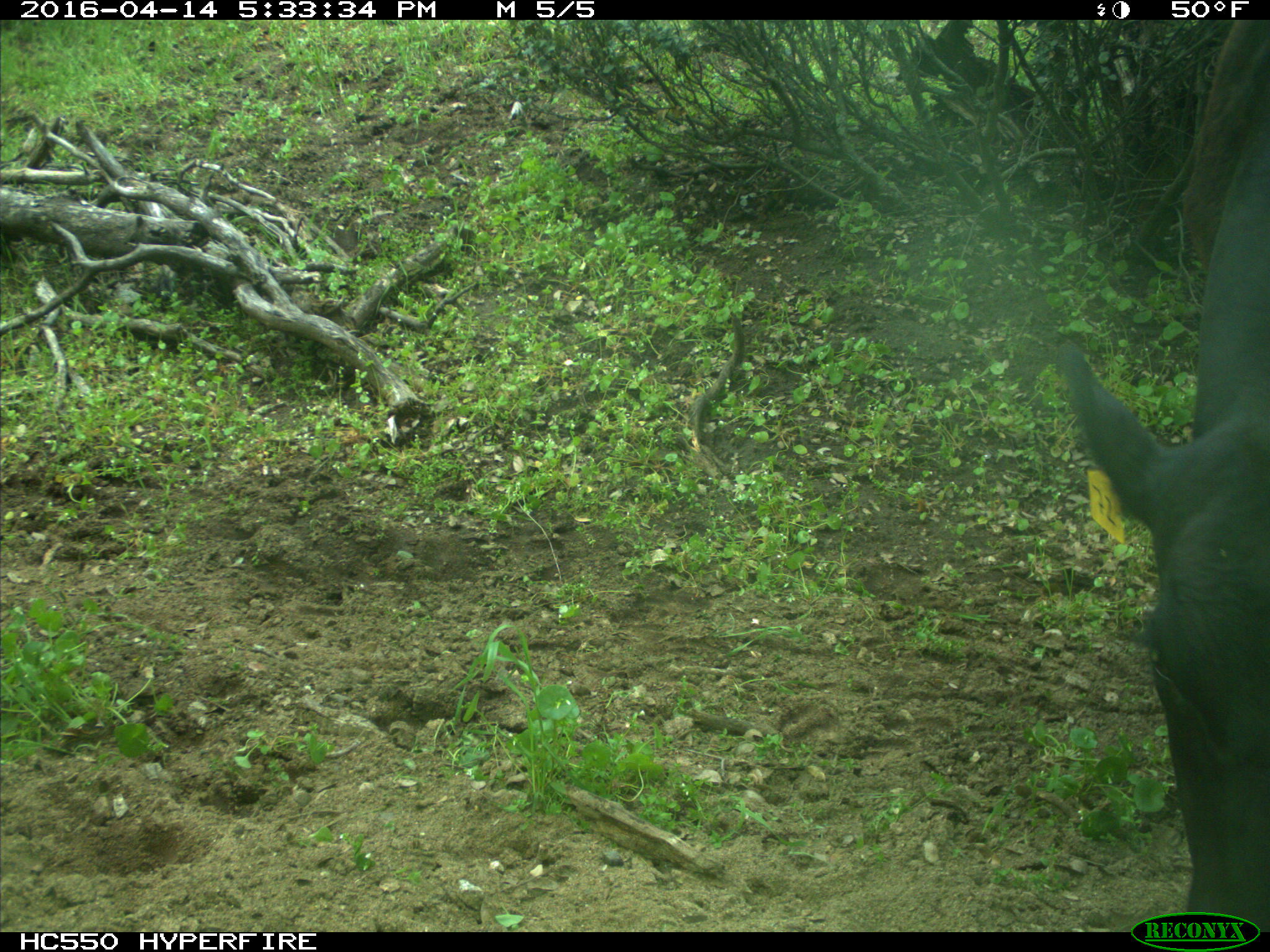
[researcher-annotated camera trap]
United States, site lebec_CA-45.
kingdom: Animalia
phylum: Chordata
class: Mammalia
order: Artiodactyla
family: Bovidae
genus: Bos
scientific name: Bos taurus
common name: domestic cow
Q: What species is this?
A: Bos taurus (domestic cow).